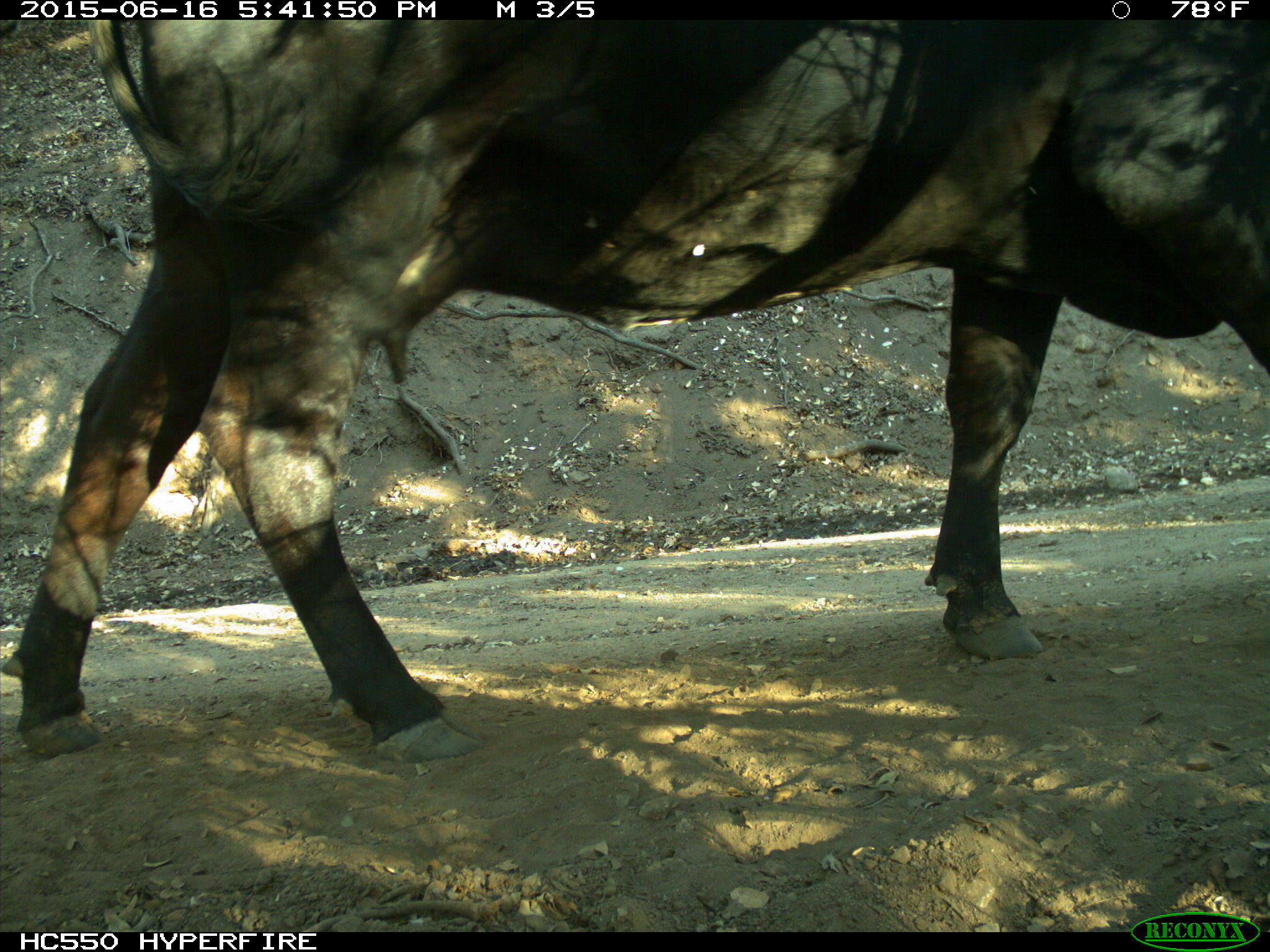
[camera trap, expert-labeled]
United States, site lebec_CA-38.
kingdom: Animalia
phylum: Chordata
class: Mammalia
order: Artiodactyla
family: Bovidae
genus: Bos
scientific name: Bos taurus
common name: domestic cow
Bos taurus (domestic cow).